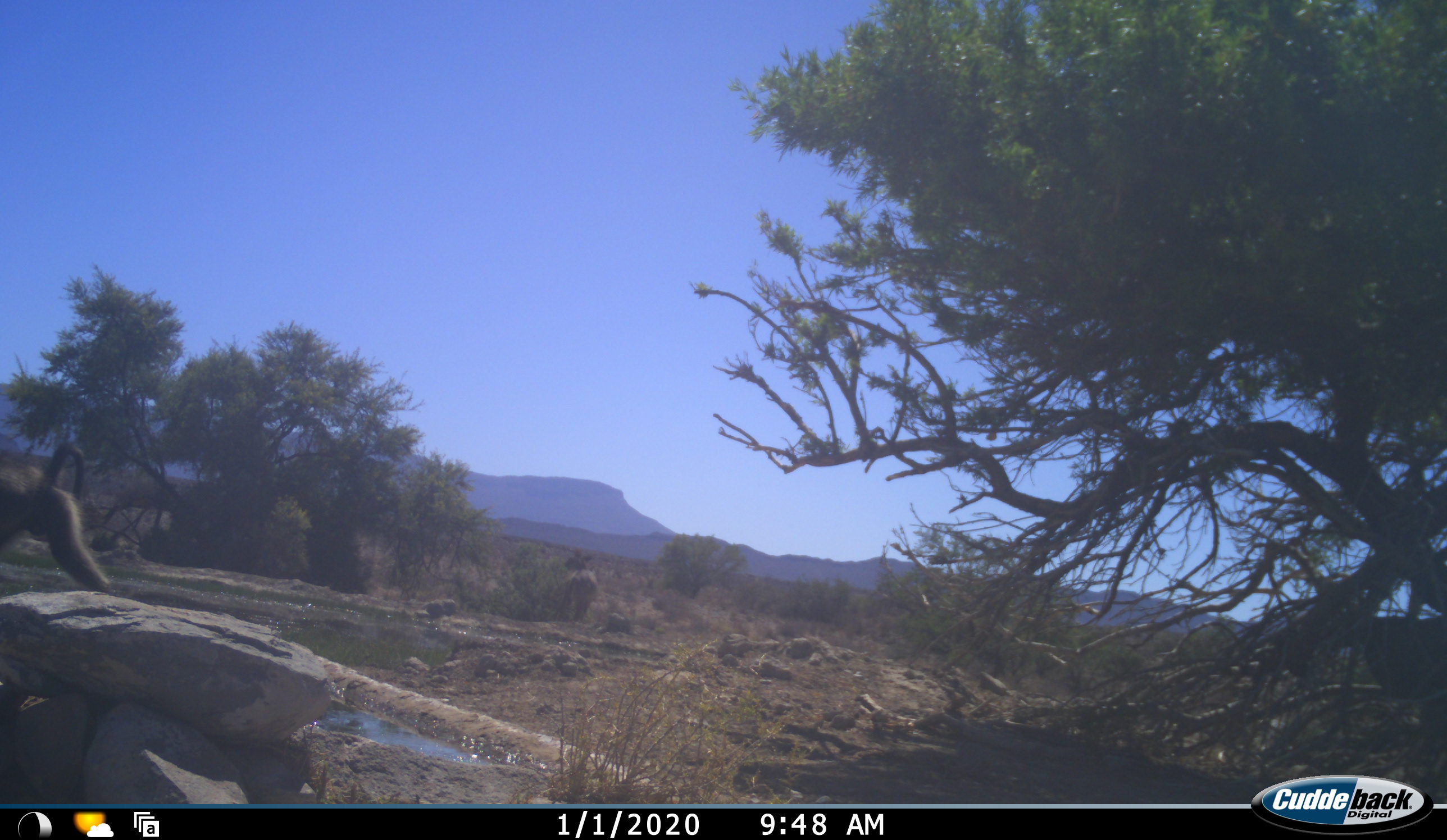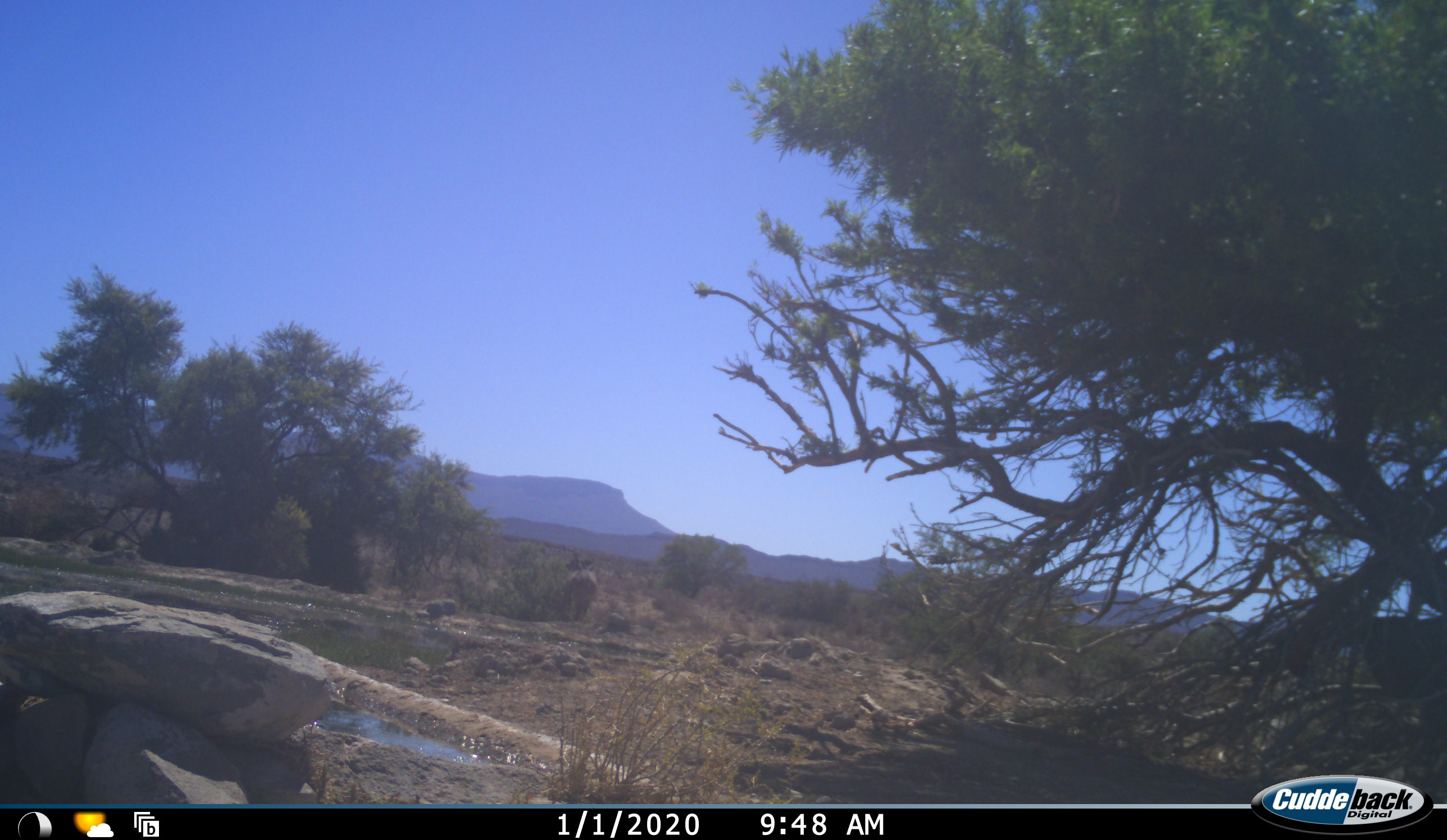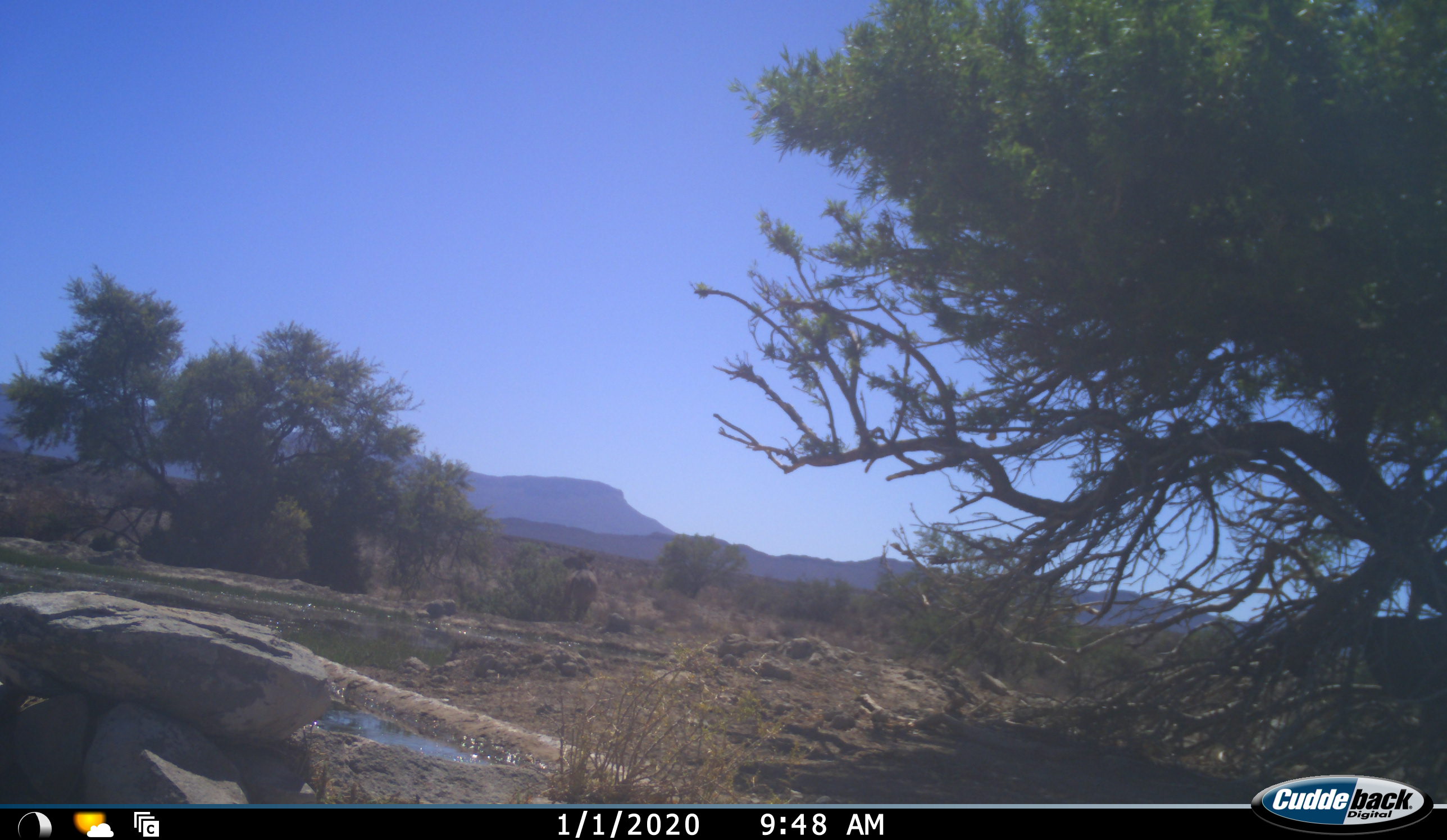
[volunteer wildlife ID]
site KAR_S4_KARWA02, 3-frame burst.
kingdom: Animalia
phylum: Chordata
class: Mammalia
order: Primates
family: Cercopithecidae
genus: Papio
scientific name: Papio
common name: baboon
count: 1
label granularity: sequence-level